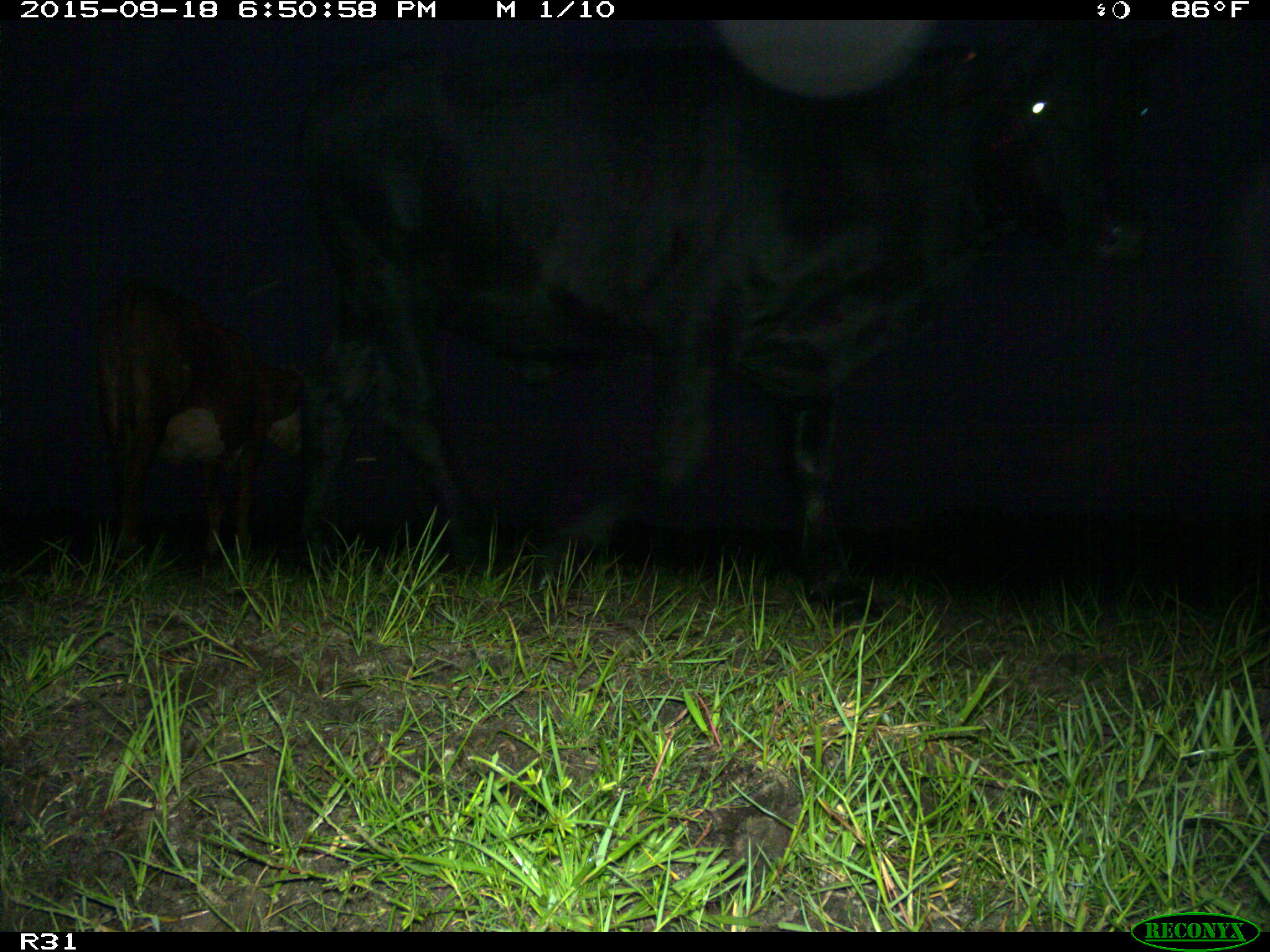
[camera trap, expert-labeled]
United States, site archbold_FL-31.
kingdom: Animalia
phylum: Chordata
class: Mammalia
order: Artiodactyla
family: Bovidae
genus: Bos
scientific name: Bos taurus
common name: domestic cow